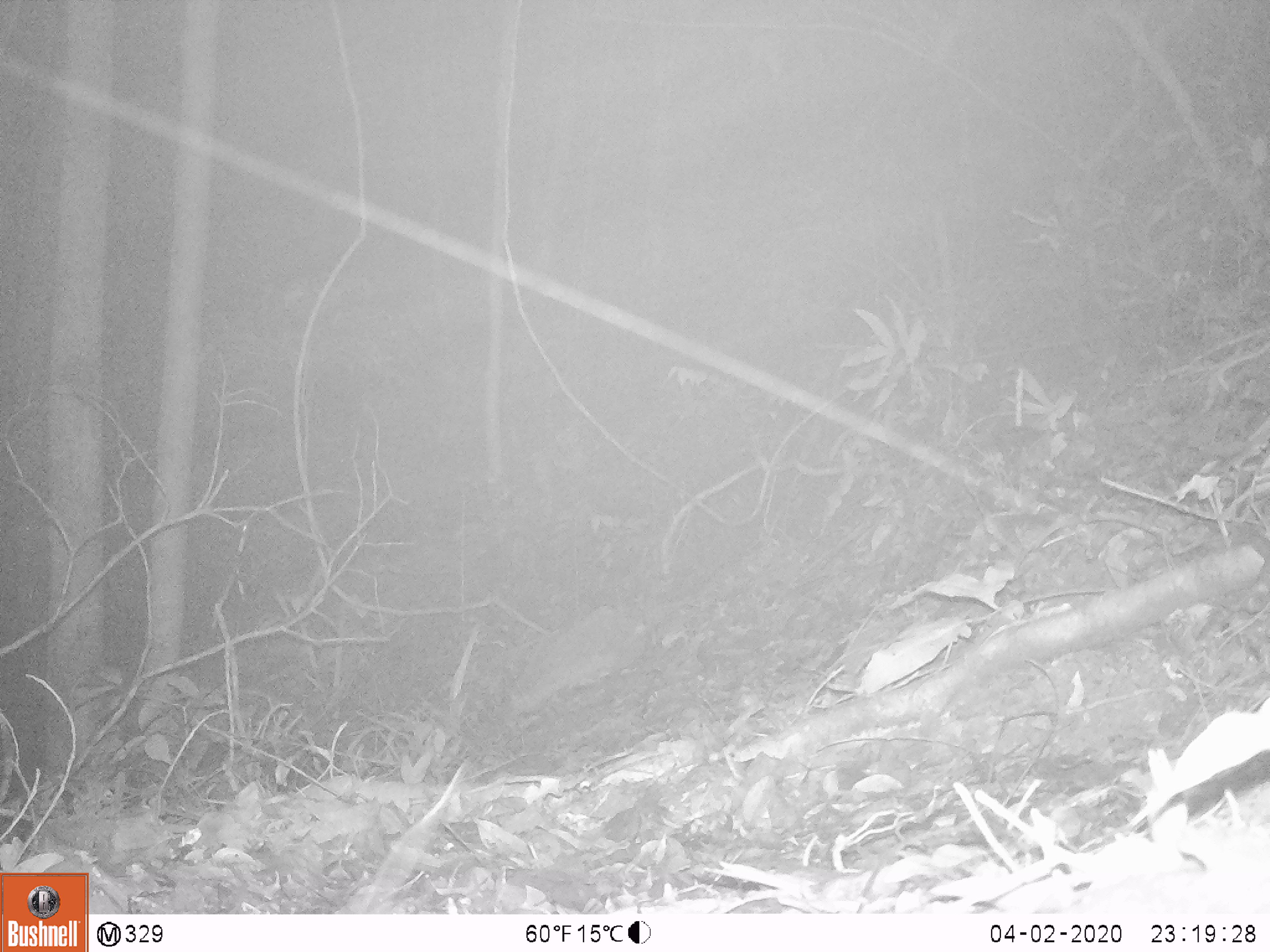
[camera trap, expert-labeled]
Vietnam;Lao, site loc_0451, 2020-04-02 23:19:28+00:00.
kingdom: Animalia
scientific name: Animalia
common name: animal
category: unidentified animal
Unidentified animal (animal) (Animalia). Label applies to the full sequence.